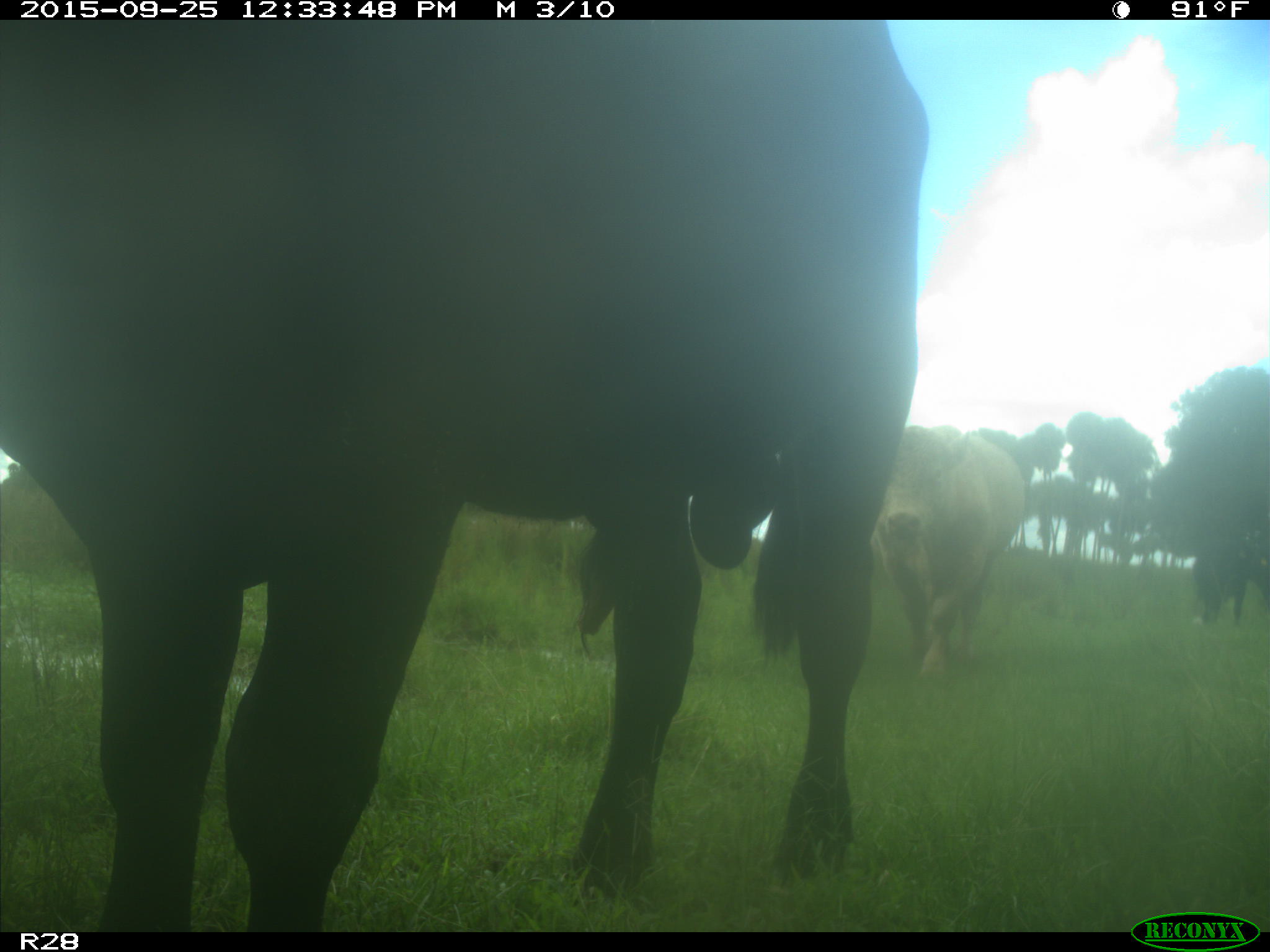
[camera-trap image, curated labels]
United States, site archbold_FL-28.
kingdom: Animalia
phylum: Chordata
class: Mammalia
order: Artiodactyla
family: Bovidae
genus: Bos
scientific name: Bos taurus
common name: domestic cow